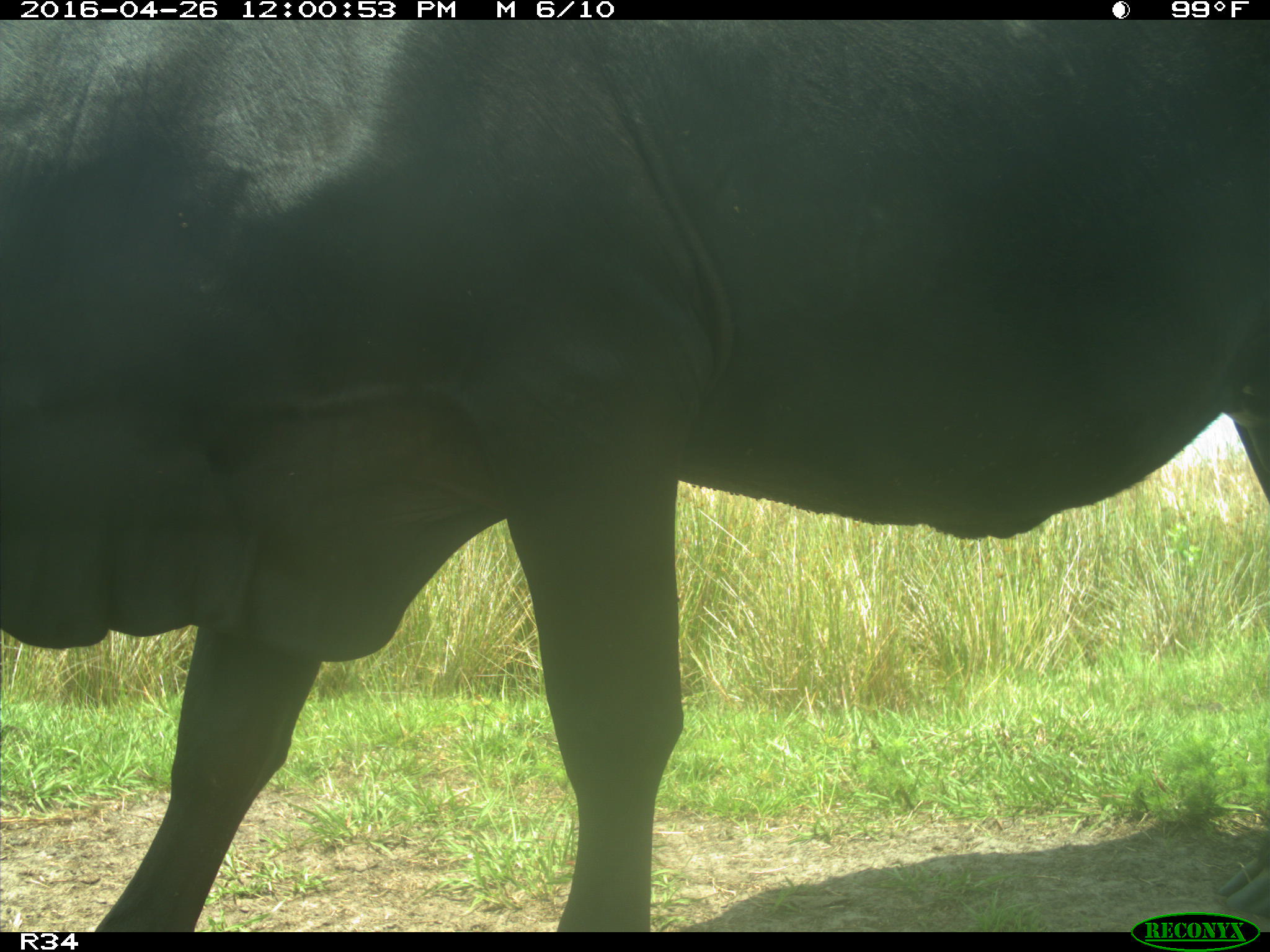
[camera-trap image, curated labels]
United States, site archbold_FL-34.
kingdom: Animalia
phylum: Chordata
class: Mammalia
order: Artiodactyla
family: Bovidae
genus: Bos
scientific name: Bos taurus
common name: domestic cow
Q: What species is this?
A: Bos taurus (domestic cow).